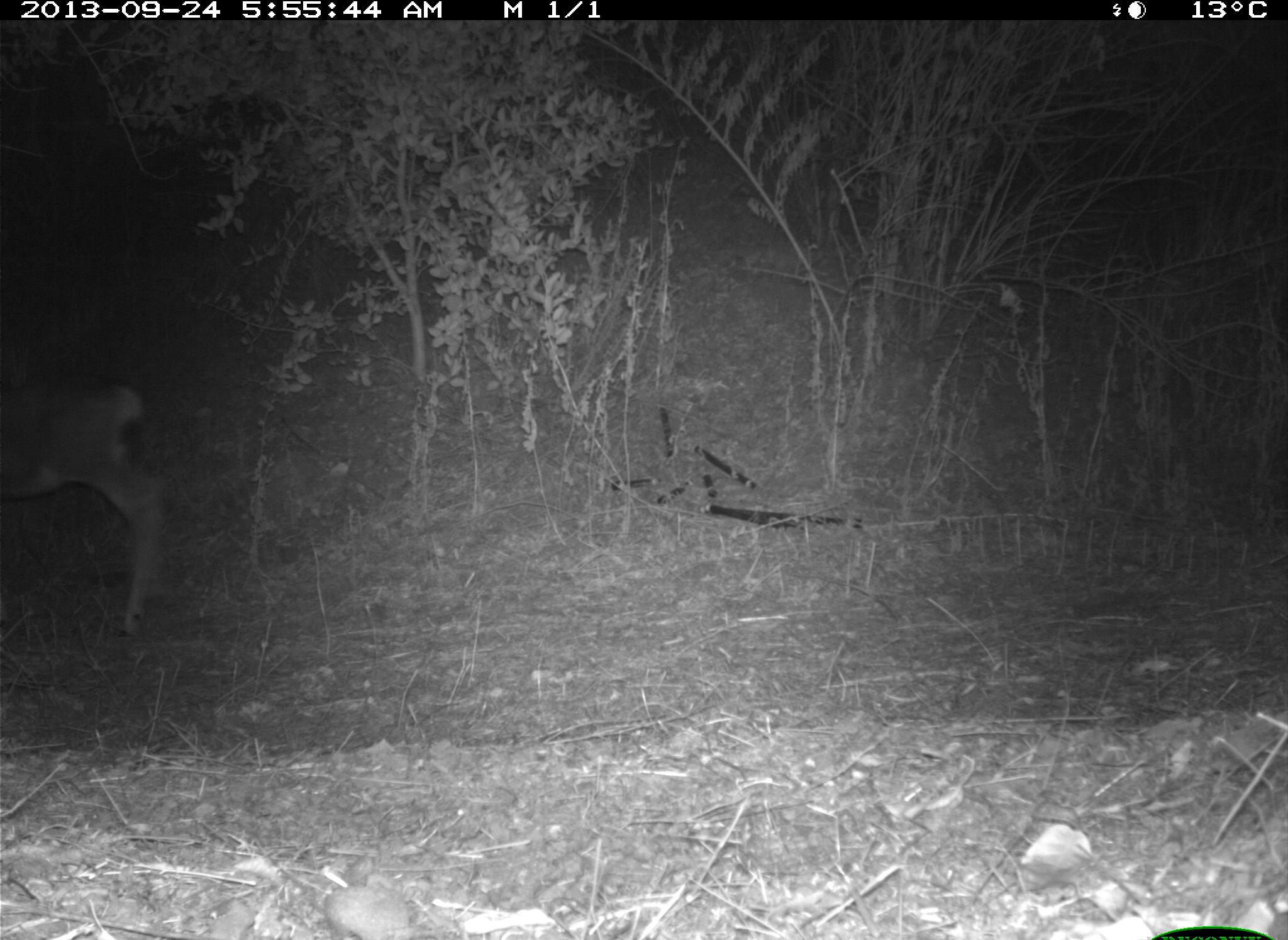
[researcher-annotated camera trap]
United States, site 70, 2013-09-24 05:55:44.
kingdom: Animalia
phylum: Chordata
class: Mammalia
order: Artiodactyla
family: Cervidae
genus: Odocoileus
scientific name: Odocoileus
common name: deer